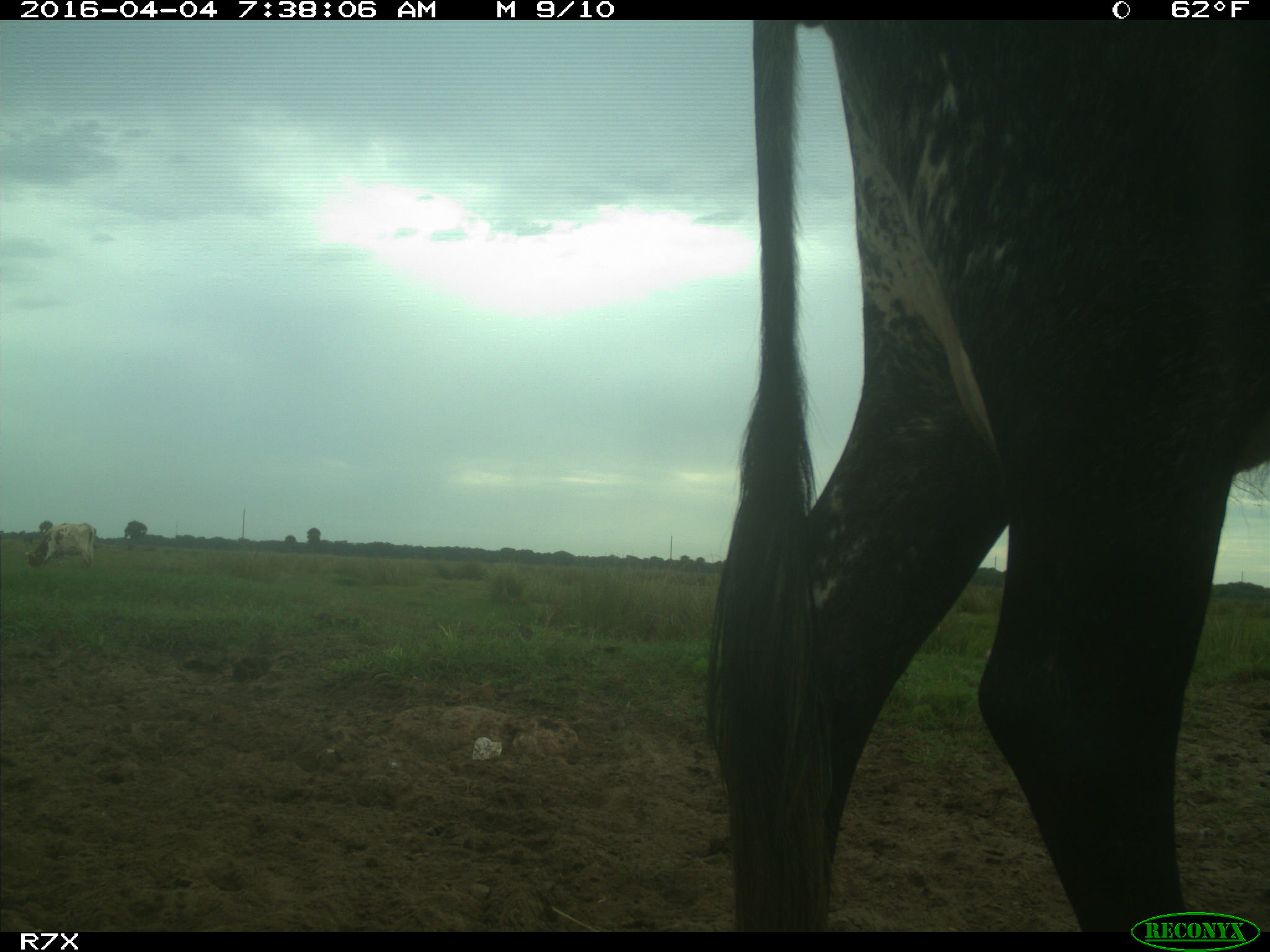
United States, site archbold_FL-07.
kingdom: Animalia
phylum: Chordata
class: Mammalia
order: Artiodactyla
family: Bovidae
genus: Bos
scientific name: Bos taurus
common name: domestic cow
Bos taurus (domestic cow).